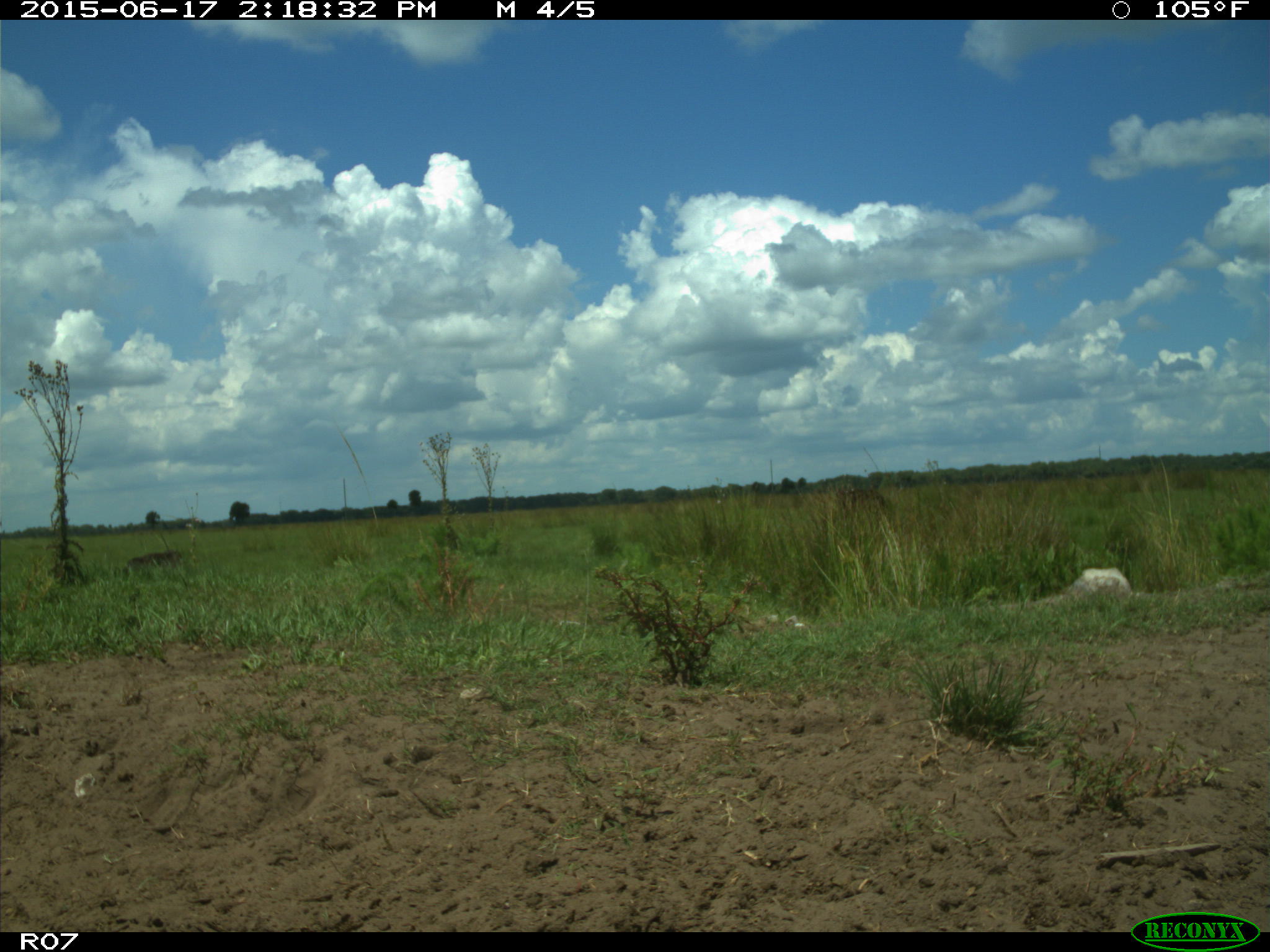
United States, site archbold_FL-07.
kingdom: Animalia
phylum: Chordata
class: Mammalia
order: Artiodactyla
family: Bovidae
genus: Bos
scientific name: Bos taurus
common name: domestic cow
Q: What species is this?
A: Bos taurus (domestic cow).